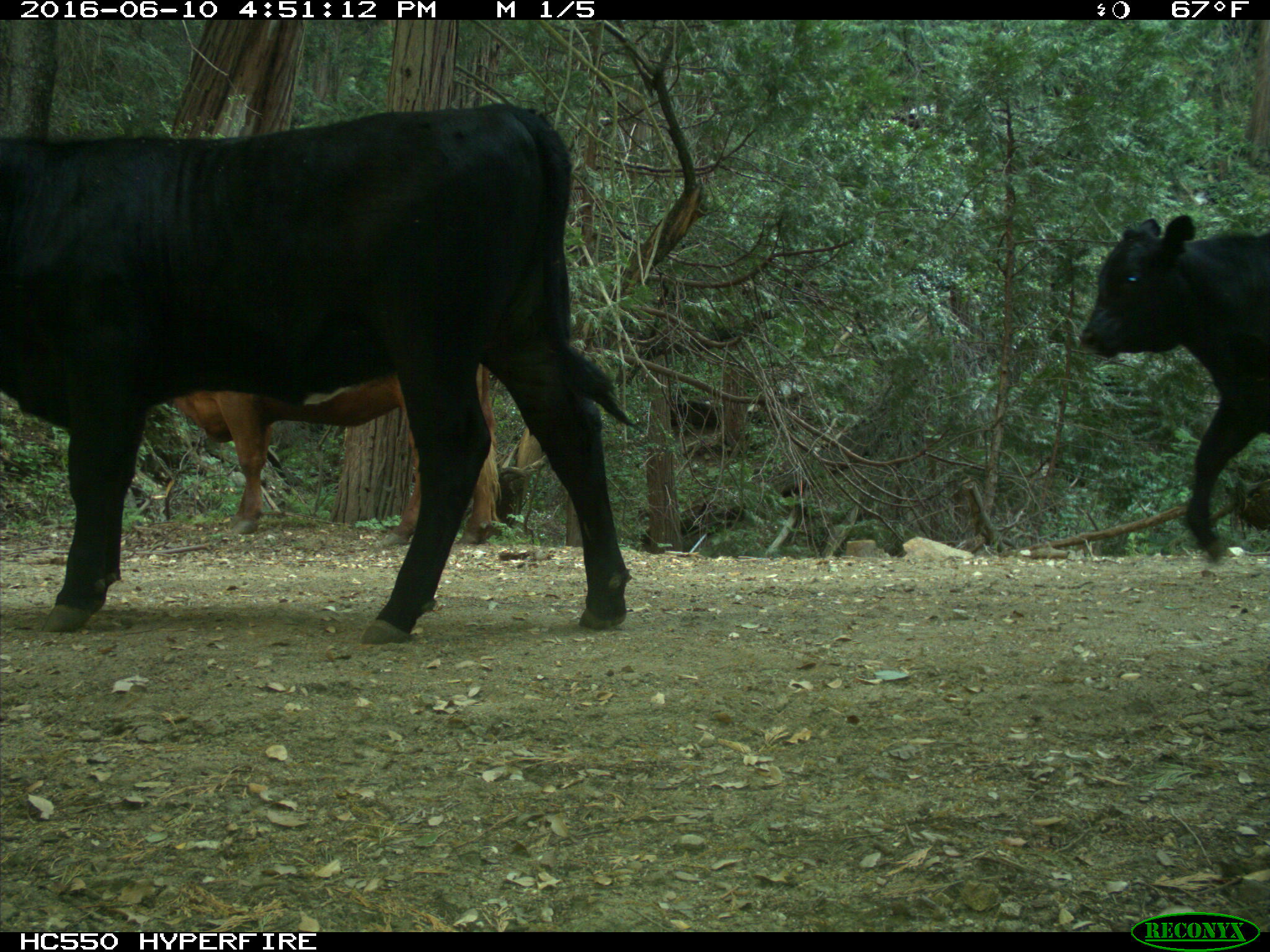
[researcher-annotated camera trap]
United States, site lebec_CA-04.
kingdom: Animalia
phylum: Chordata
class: Mammalia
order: Artiodactyla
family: Bovidae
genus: Bos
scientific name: Bos taurus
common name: domestic cow